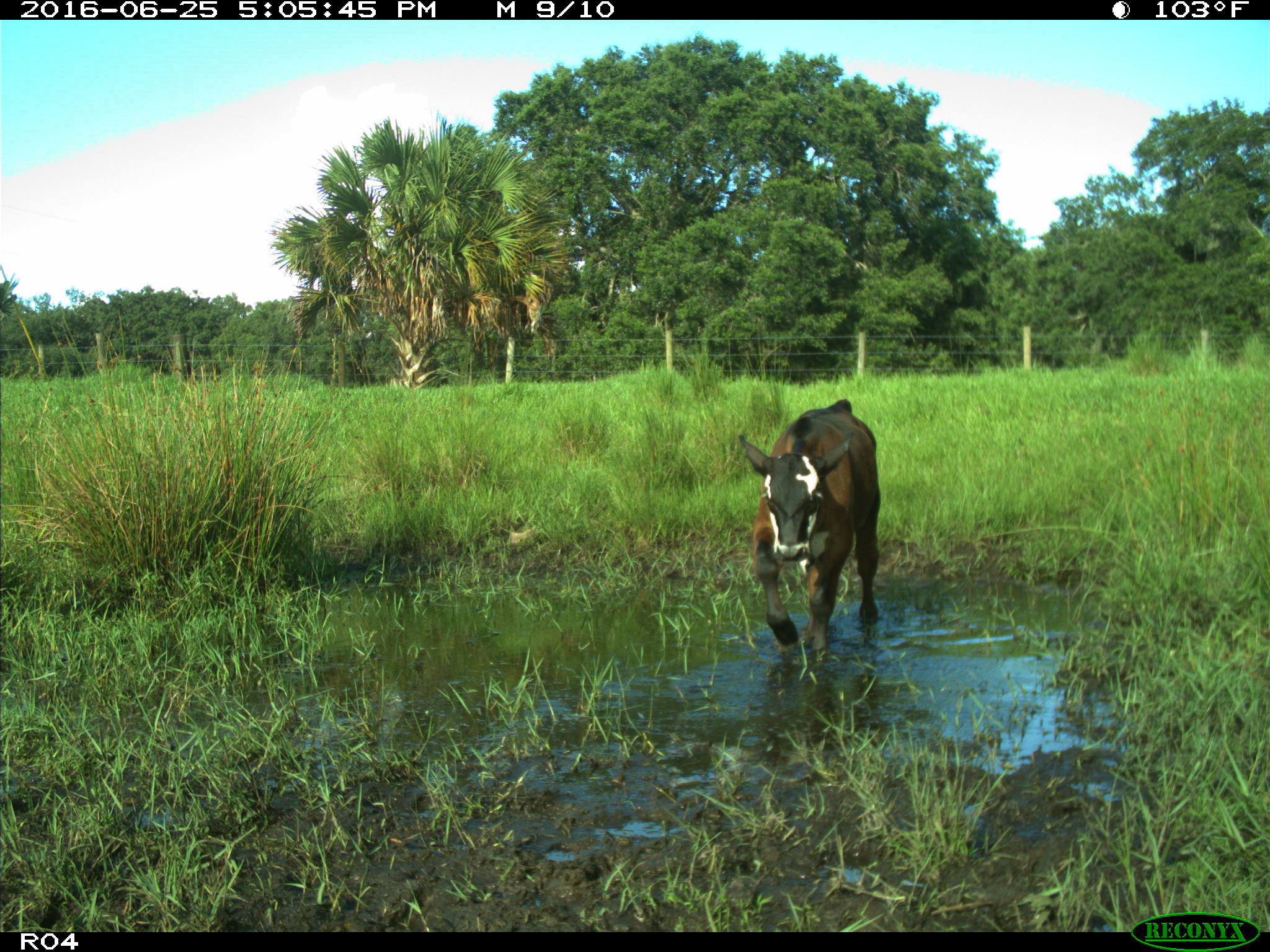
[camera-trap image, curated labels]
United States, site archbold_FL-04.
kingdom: Animalia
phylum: Chordata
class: Mammalia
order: Artiodactyla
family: Bovidae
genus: Bos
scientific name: Bos taurus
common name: domestic cow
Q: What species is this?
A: Bos taurus (domestic cow).